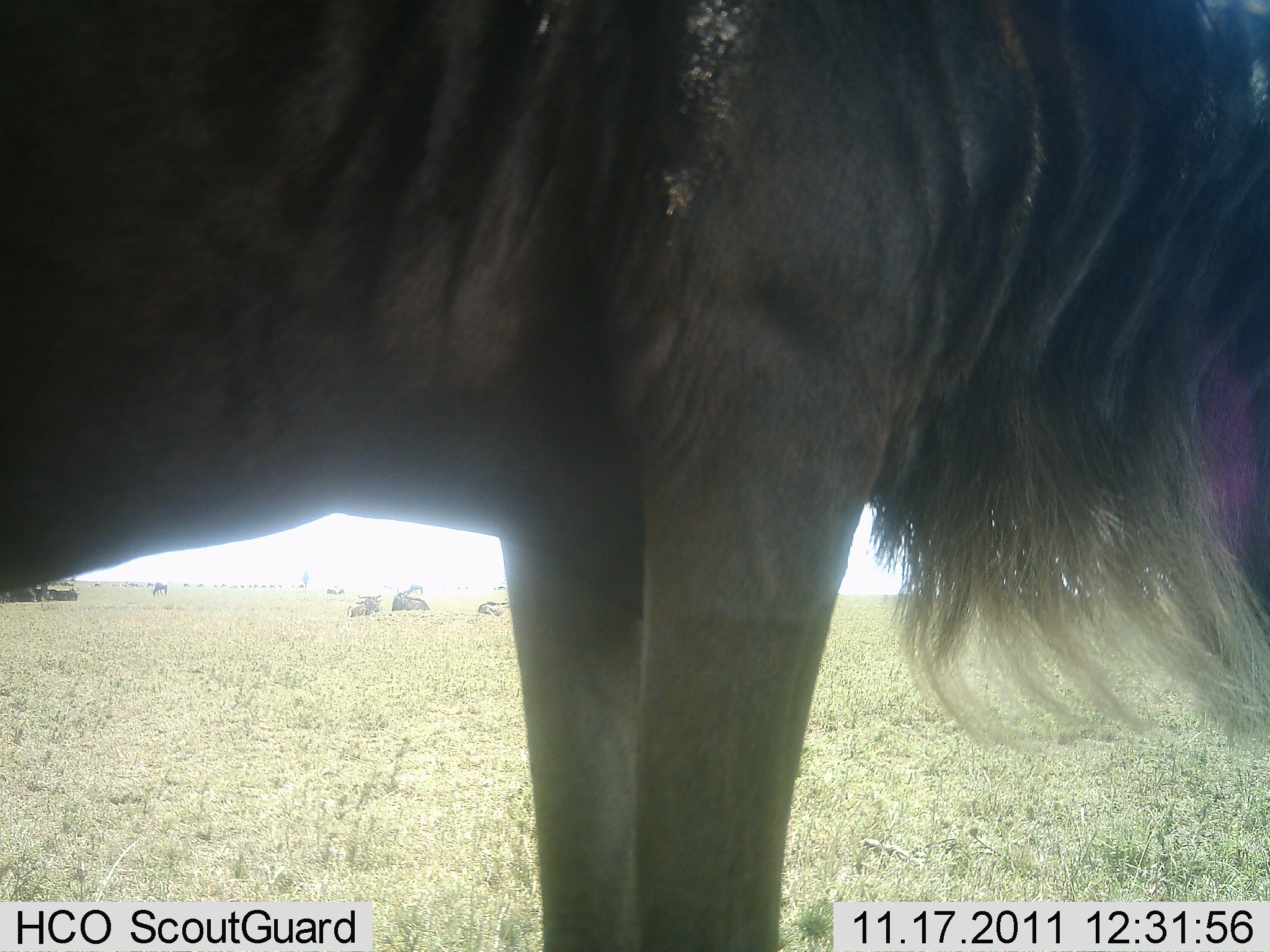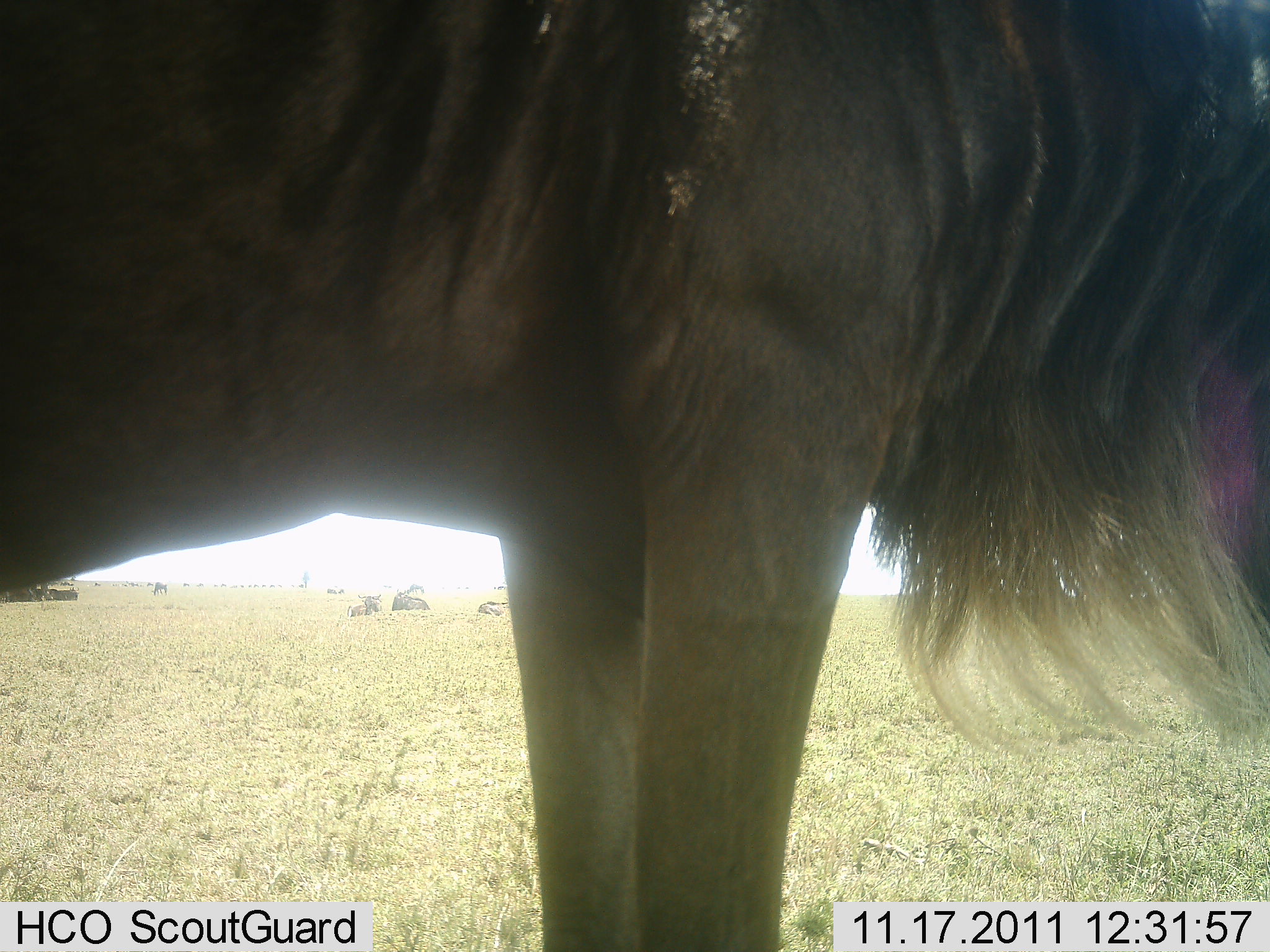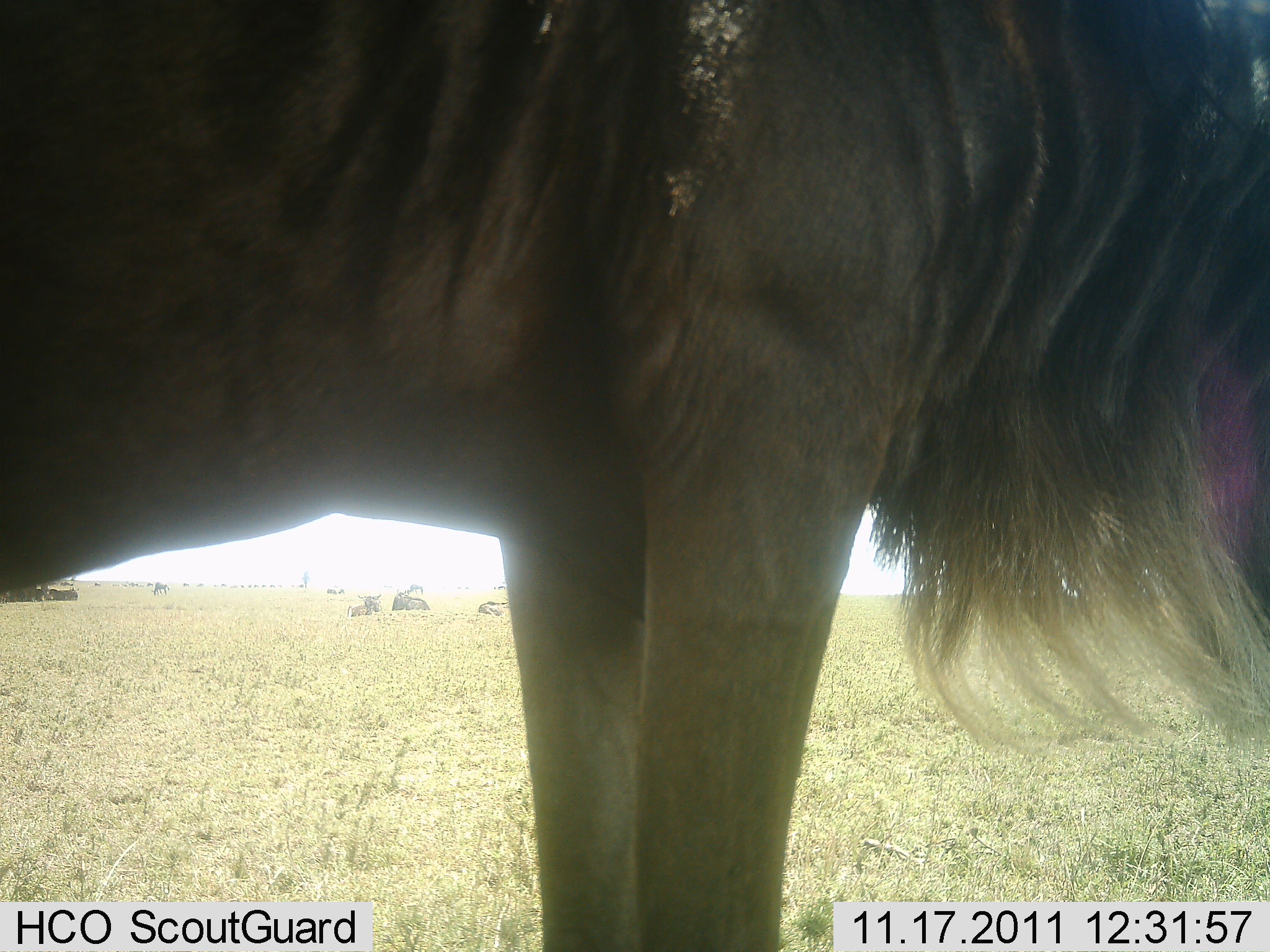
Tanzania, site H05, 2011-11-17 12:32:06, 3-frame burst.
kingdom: Animalia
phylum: Chordata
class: Mammalia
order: Artiodactyla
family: Bovidae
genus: Connochaetes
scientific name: Connochaetes taurinus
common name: blue wildebeest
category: wildebeest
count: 1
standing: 90%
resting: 20%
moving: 10%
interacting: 0%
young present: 0%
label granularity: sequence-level